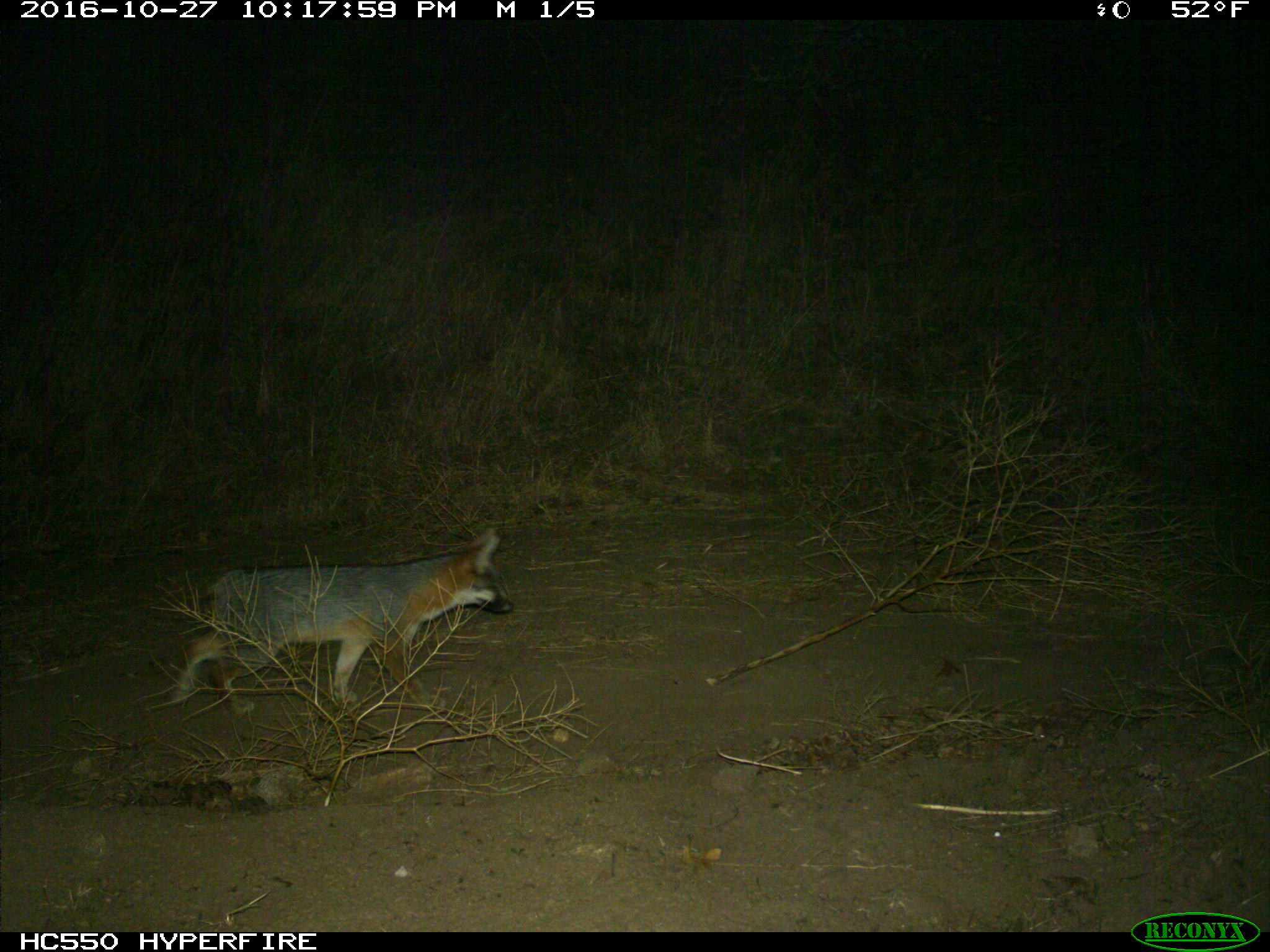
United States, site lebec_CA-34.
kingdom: Animalia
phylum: Chordata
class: Mammalia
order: Carnivora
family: Canidae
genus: Urocyon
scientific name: Urocyon cinereoargenteus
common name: gray fox